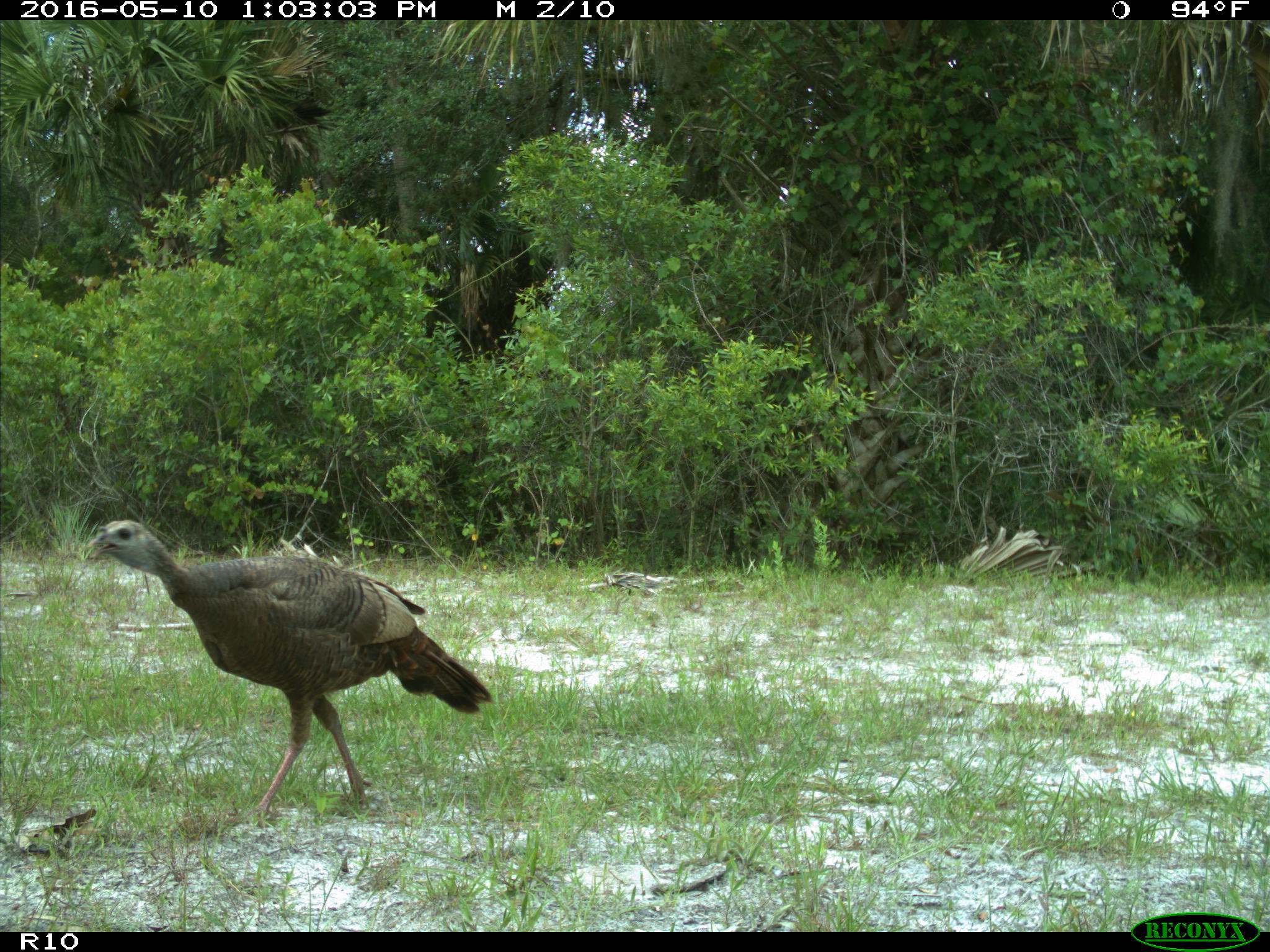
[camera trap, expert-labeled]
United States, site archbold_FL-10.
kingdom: Animalia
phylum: Chordata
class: Aves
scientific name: Aves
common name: birds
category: unidentified bird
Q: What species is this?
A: Unidentified bird (birds) (Aves).